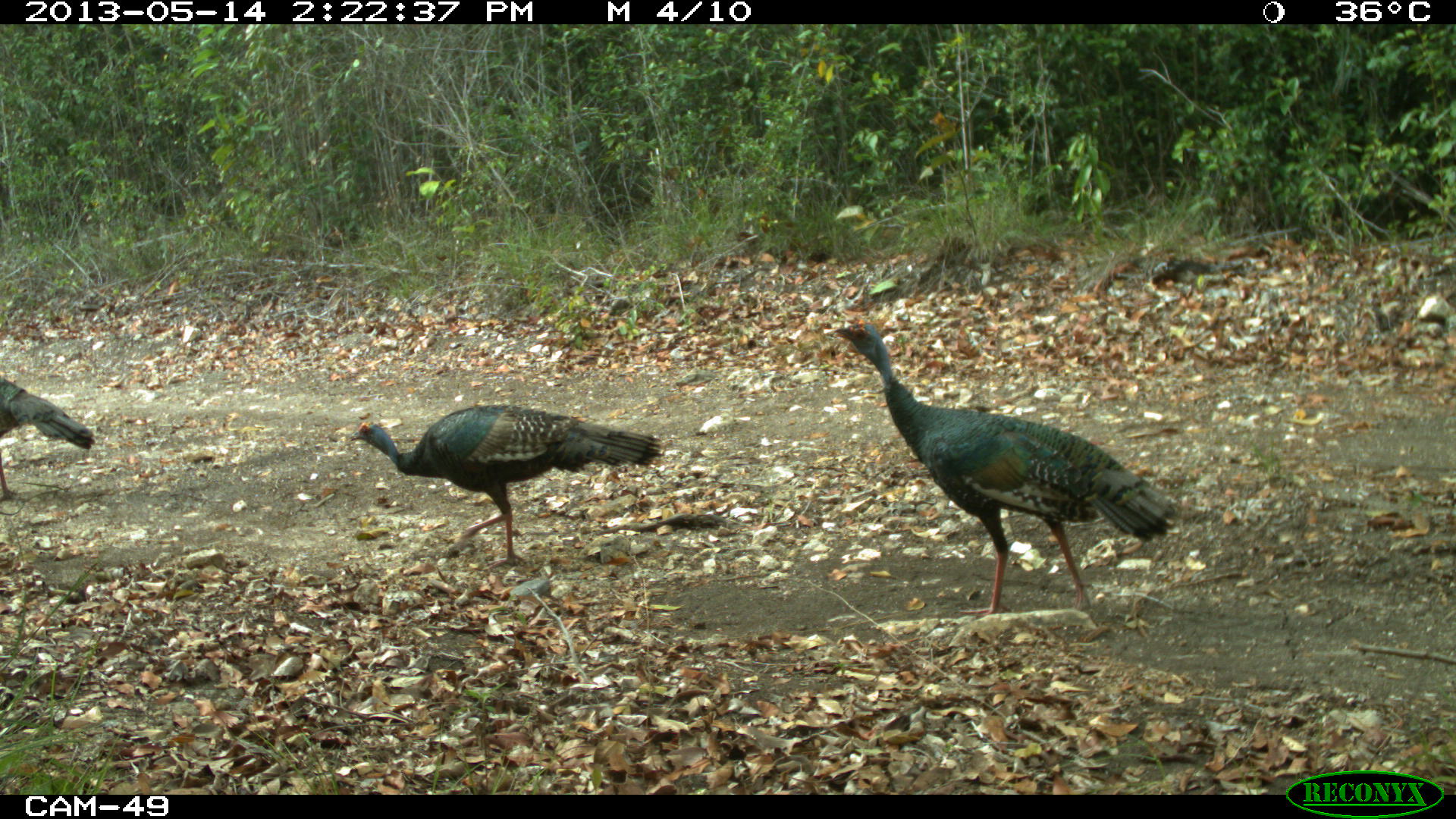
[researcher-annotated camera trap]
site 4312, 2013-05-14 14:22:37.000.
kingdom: Animalia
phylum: Chordata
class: Aves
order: Galliformes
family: Phasianidae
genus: Meleagris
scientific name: Meleagris ocellata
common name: ocellated turkey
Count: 4.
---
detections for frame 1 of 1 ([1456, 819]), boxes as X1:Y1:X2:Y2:
meleagris ocellata: 821:322:1178:618; 345:403:663:571; 0:375:96:499